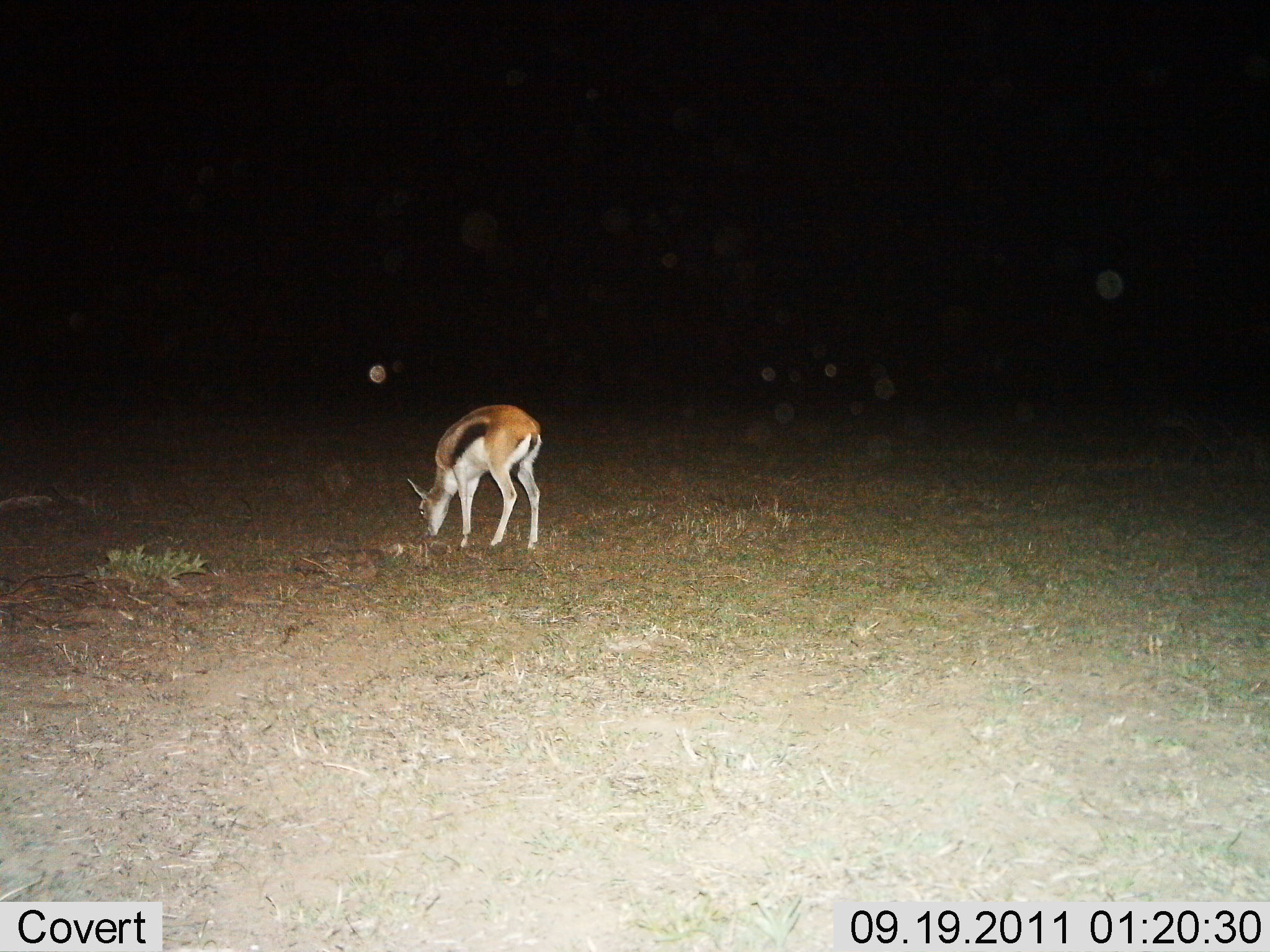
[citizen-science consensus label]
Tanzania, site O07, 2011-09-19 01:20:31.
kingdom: Animalia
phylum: Chordata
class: Mammalia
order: Artiodactyla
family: Bovidae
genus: Eudorcas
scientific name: Eudorcas thomsonii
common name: thomson's gazelle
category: gazellethomsons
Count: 1.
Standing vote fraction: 14%.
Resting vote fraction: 0%.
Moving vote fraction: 0%.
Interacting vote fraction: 0%.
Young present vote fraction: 0%.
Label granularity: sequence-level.